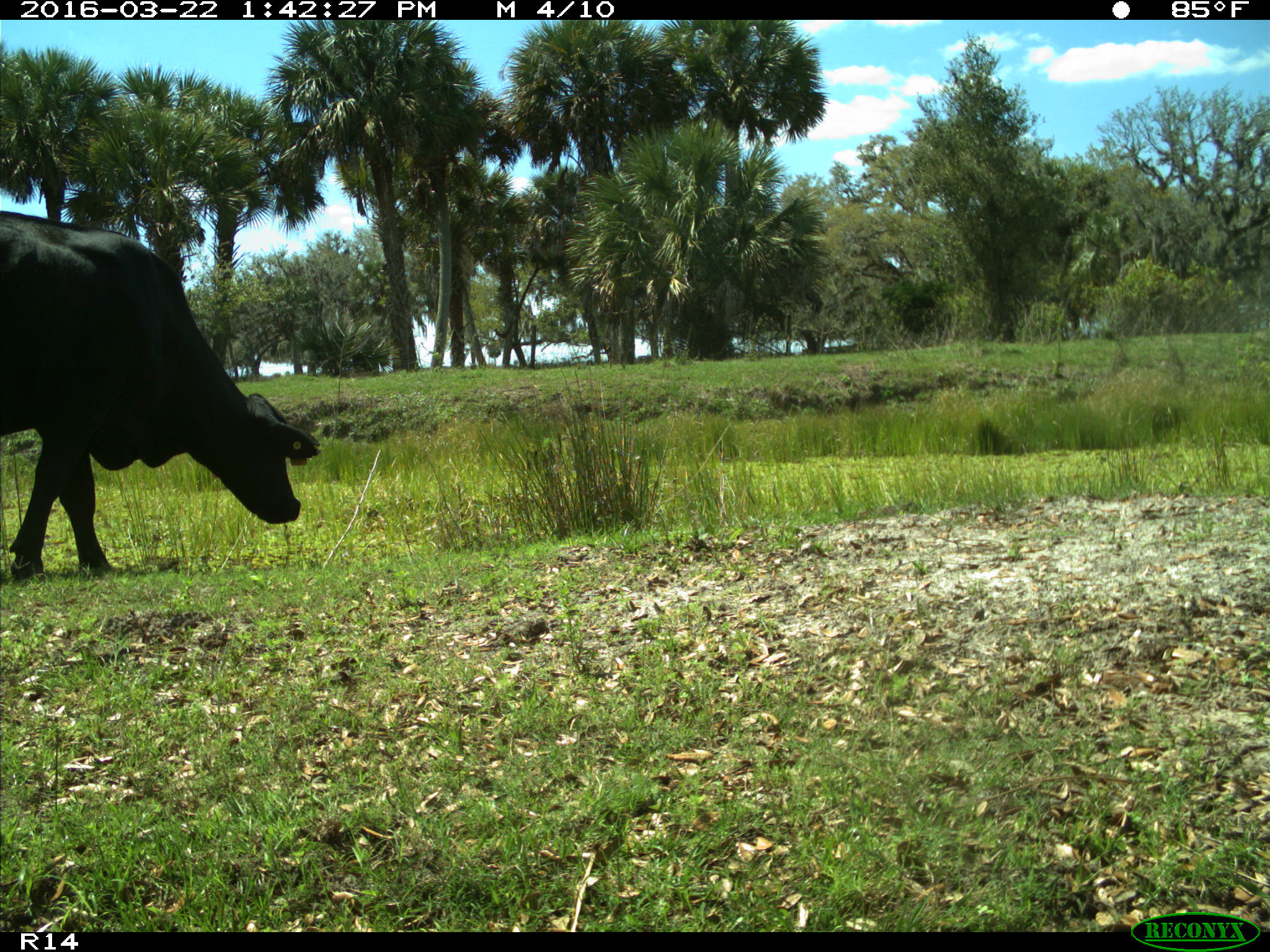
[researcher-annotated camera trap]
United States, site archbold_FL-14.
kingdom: Animalia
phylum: Chordata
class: Mammalia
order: Artiodactyla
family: Bovidae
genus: Bos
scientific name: Bos taurus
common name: domestic cow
Bos taurus (domestic cow).